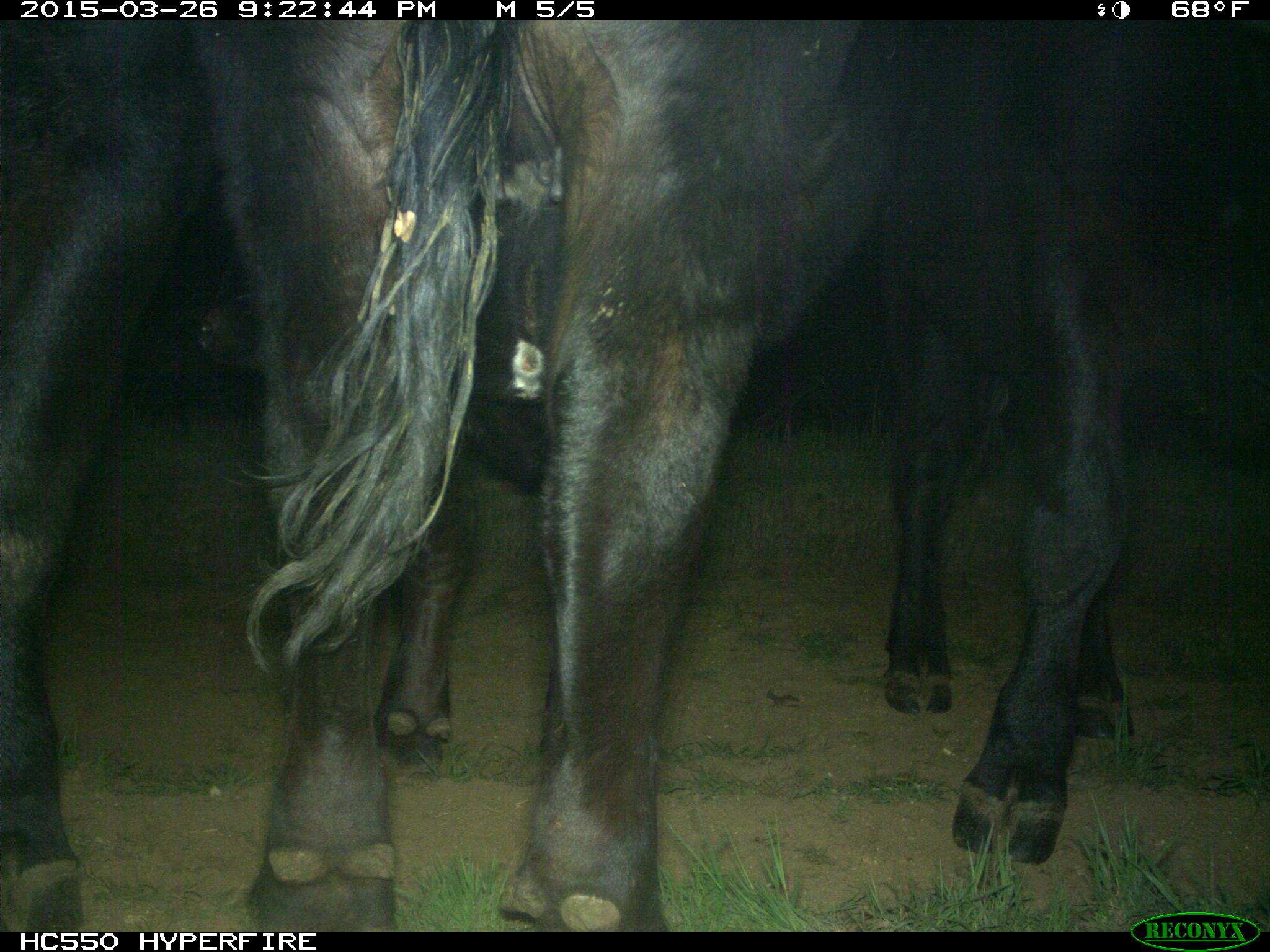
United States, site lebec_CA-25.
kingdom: Animalia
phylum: Chordata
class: Mammalia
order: Artiodactyla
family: Bovidae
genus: Bos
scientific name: Bos taurus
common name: domestic cow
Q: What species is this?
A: Bos taurus (domestic cow).